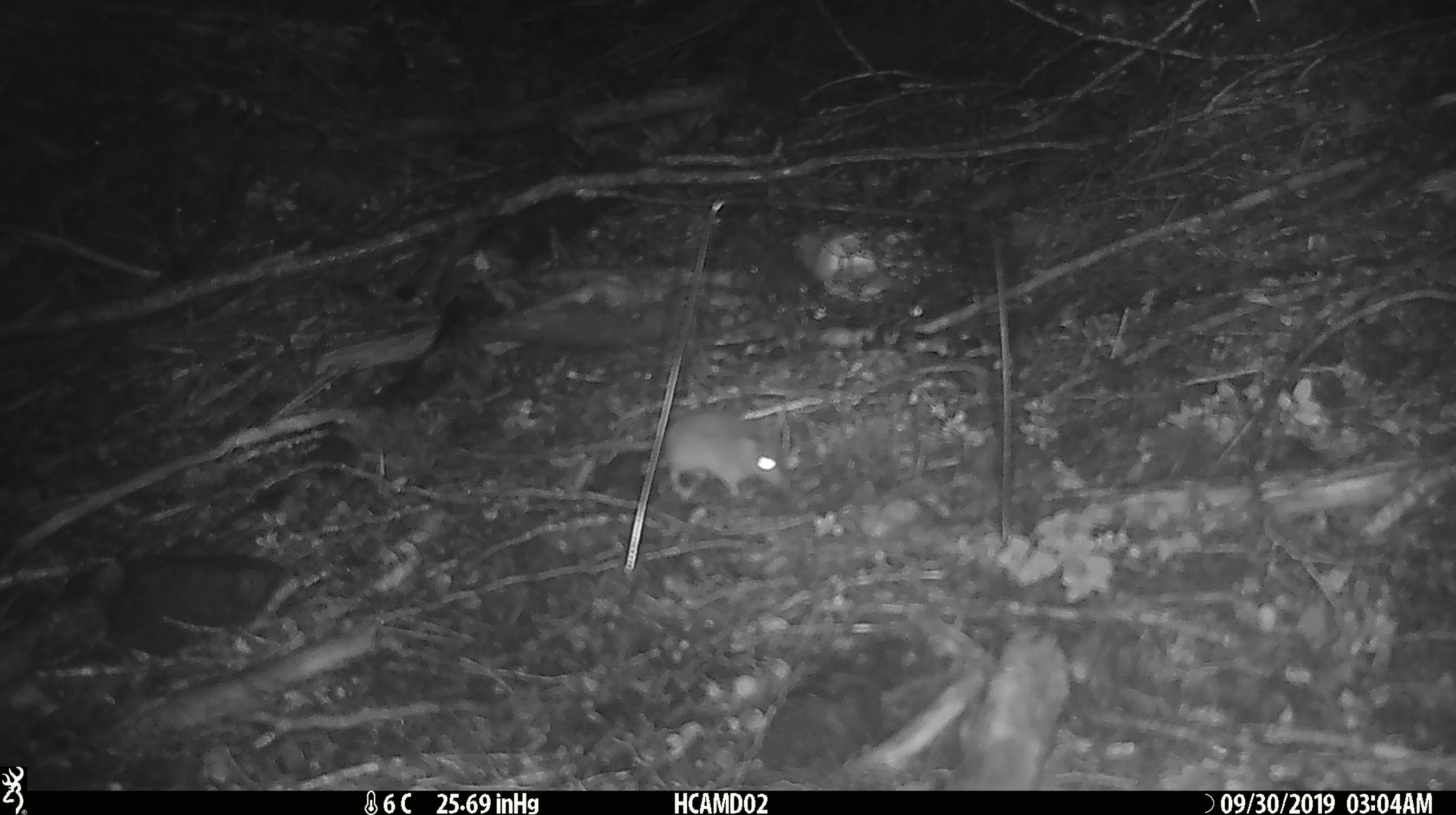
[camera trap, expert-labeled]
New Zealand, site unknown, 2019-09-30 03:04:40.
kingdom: Animalia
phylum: Chordata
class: Mammalia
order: Rodentia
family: Muridae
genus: Mus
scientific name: Mus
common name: mouse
Mouse (Mus).